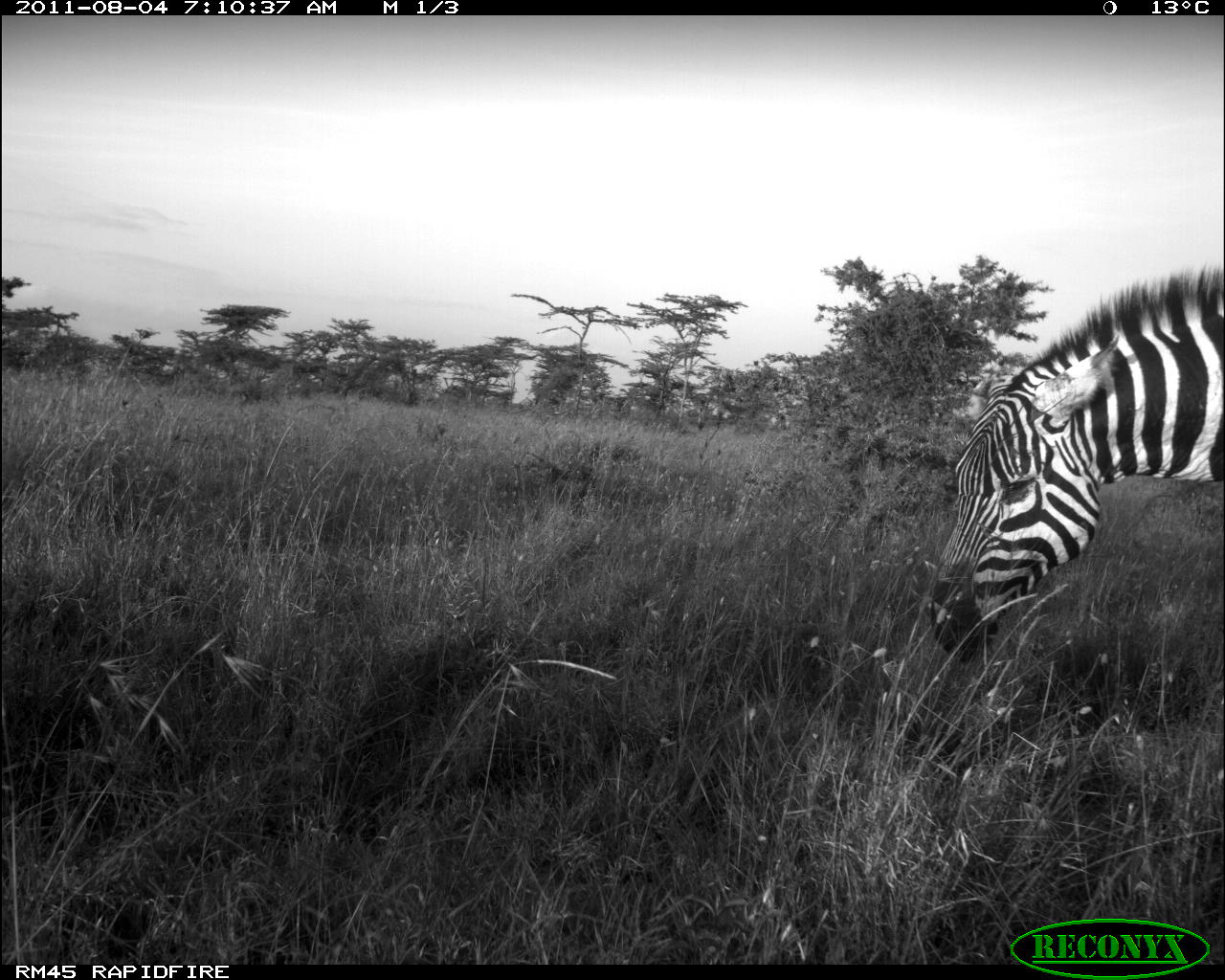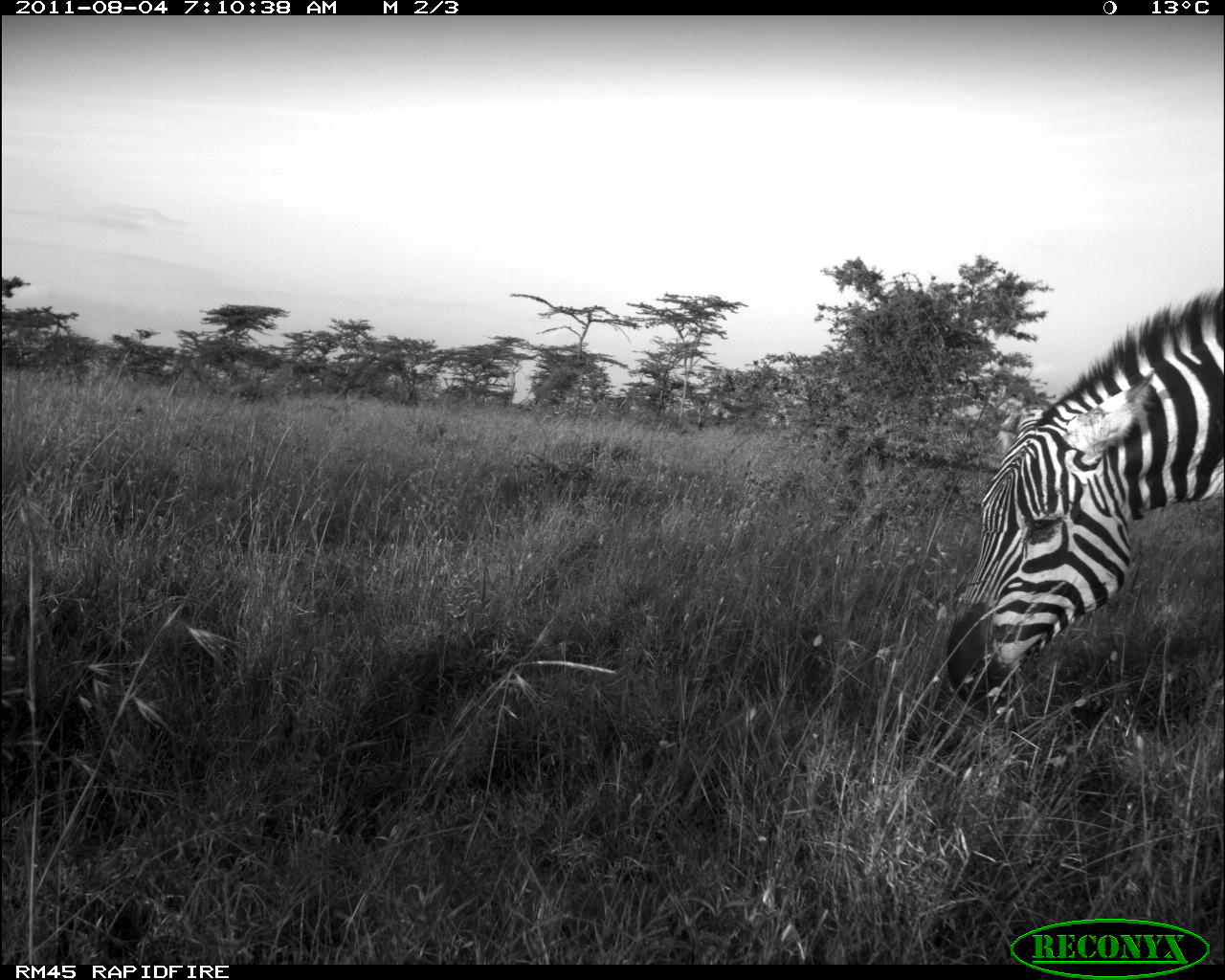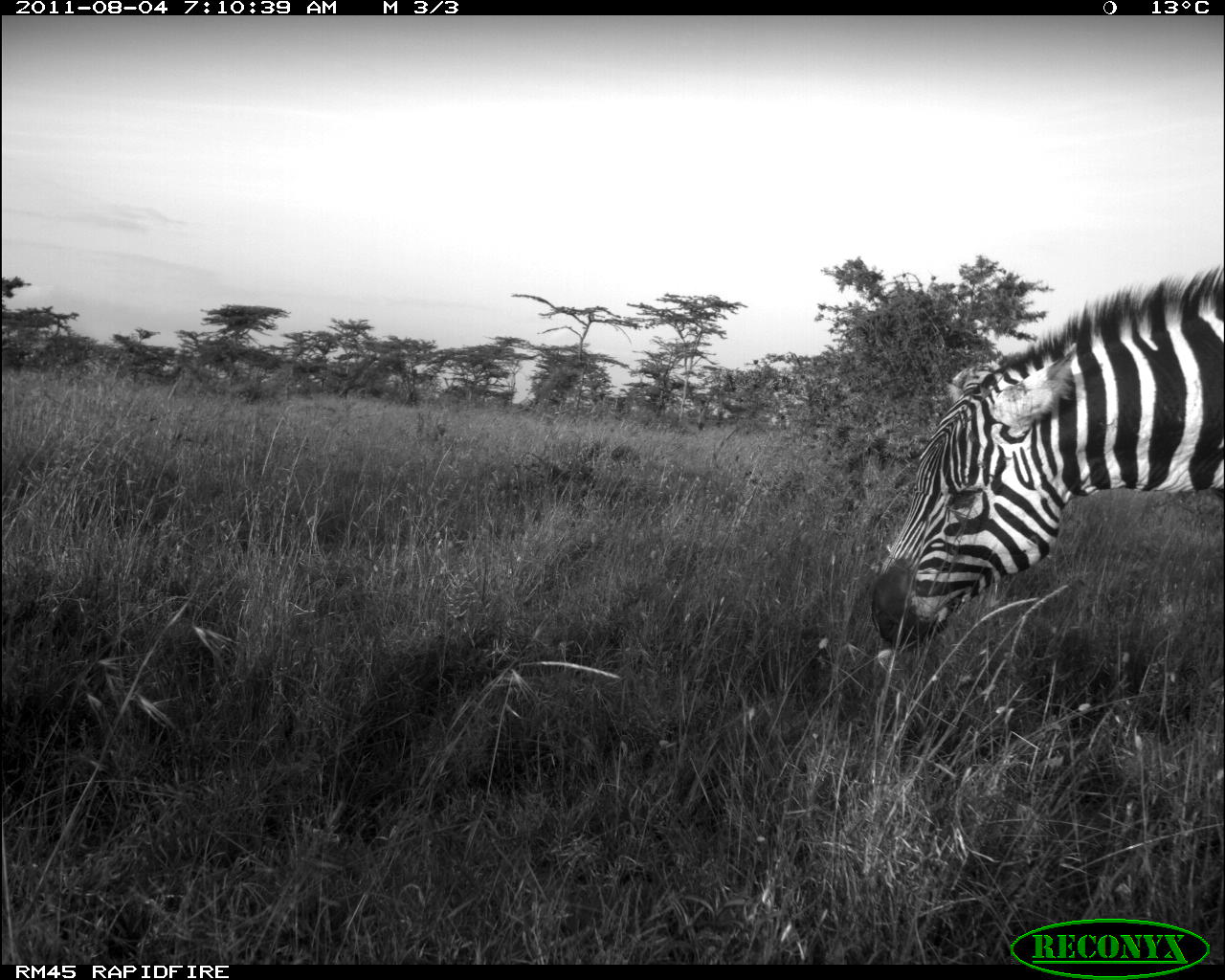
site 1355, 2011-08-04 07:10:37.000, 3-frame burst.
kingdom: Animalia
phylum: Chordata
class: Mammalia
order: Perissodactyla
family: Equidae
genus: Equus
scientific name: Equus quagga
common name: plains zebra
Equus quagga (plains zebra), count 1.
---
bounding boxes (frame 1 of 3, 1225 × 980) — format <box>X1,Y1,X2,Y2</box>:
equus quagga: <box>928,269,1225,659</box>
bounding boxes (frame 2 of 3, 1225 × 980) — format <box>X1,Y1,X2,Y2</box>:
equus quagga: <box>947,287,1225,716</box>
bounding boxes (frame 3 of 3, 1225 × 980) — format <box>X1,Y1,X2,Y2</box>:
equus quagga: <box>876,267,1225,670</box>